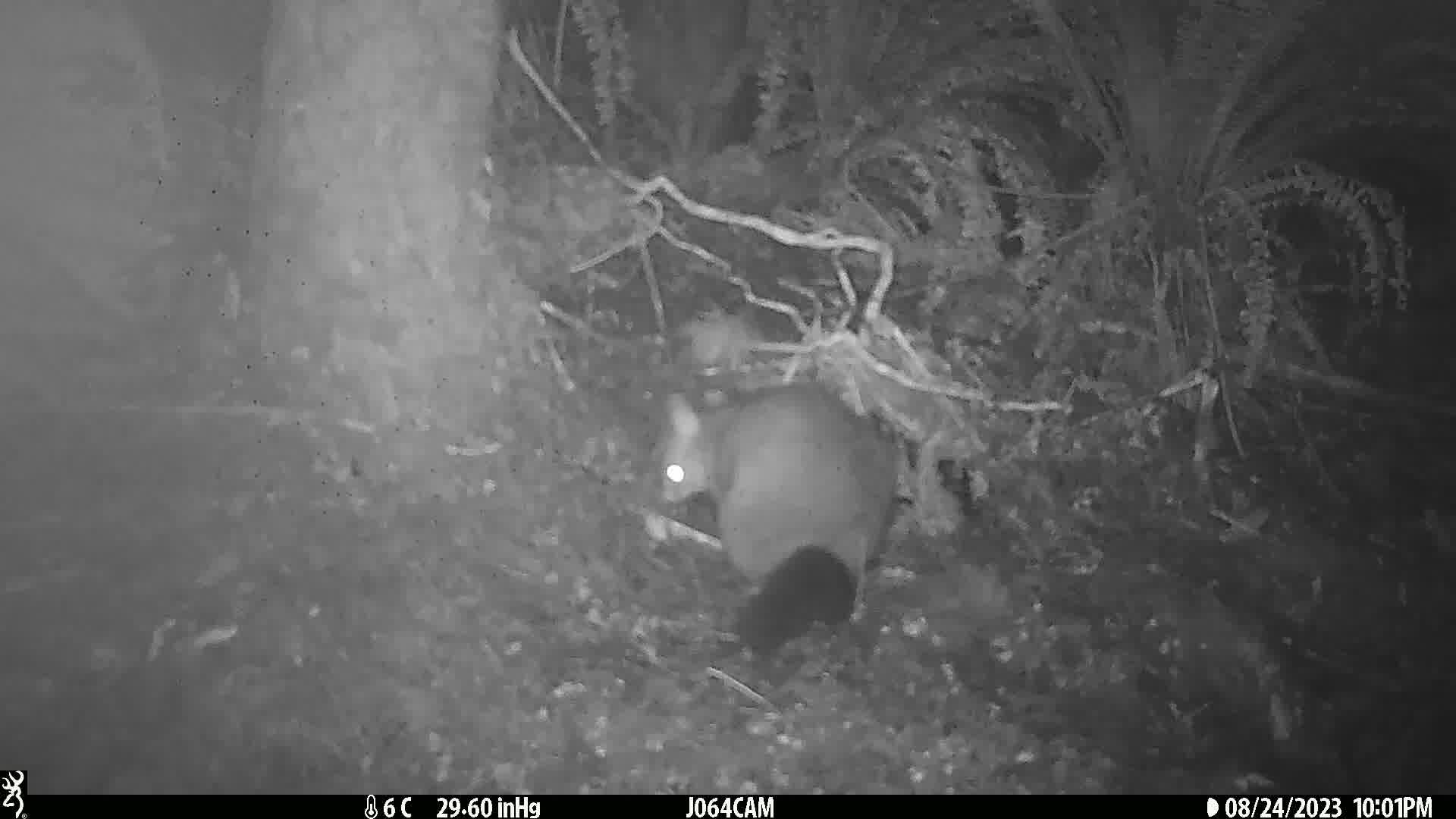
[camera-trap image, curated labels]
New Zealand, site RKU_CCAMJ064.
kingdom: Animalia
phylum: Chordata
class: Mammalia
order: Diprotodontia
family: Phalangeridae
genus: Trichosurus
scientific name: Trichosurus vulpecula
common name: common brushtail possum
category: possum